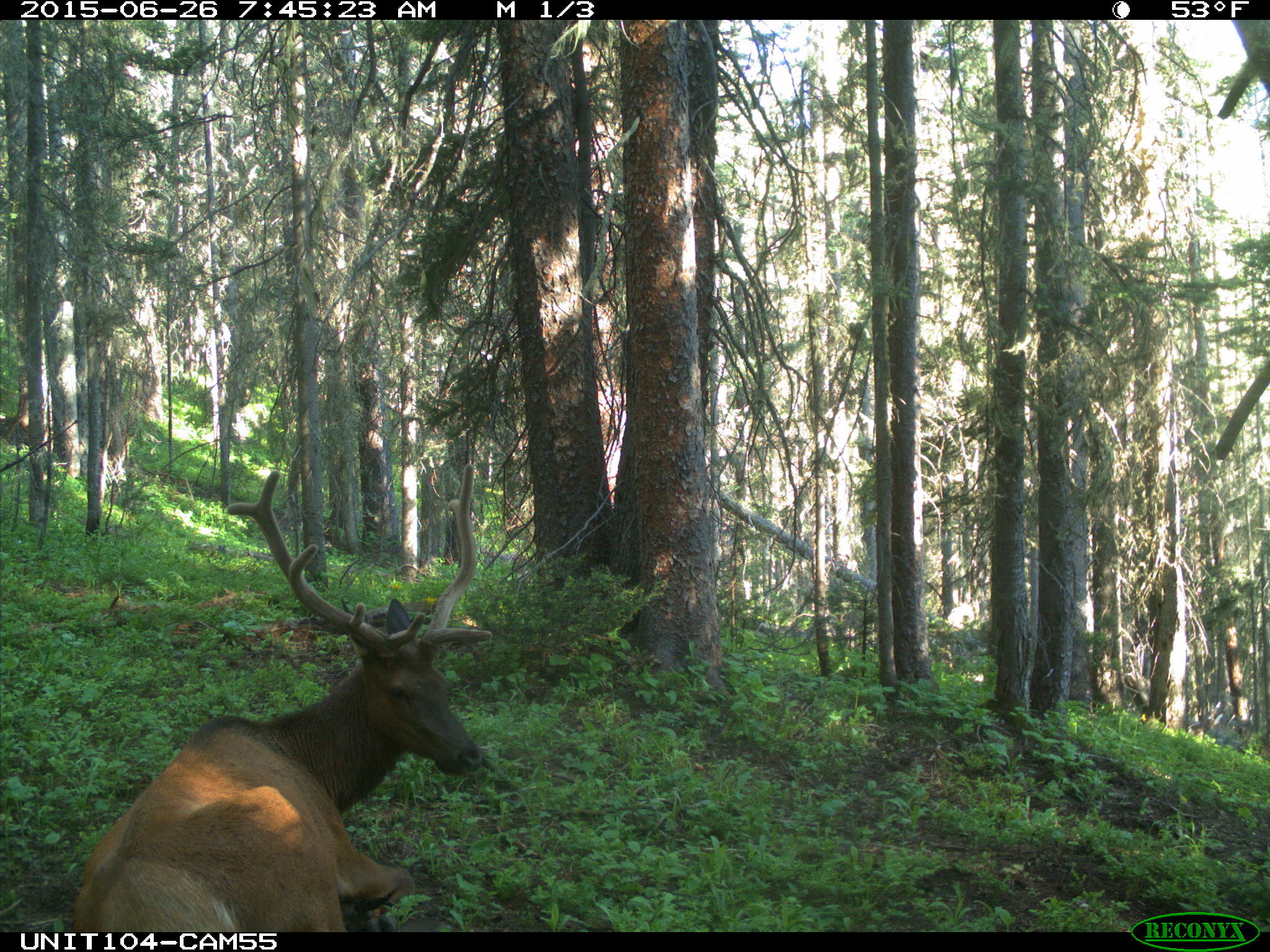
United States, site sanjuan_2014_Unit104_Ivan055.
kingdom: Animalia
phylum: Chordata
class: Mammalia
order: Artiodactyla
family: Cervidae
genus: Cervus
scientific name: Cervus elaphus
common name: red deer